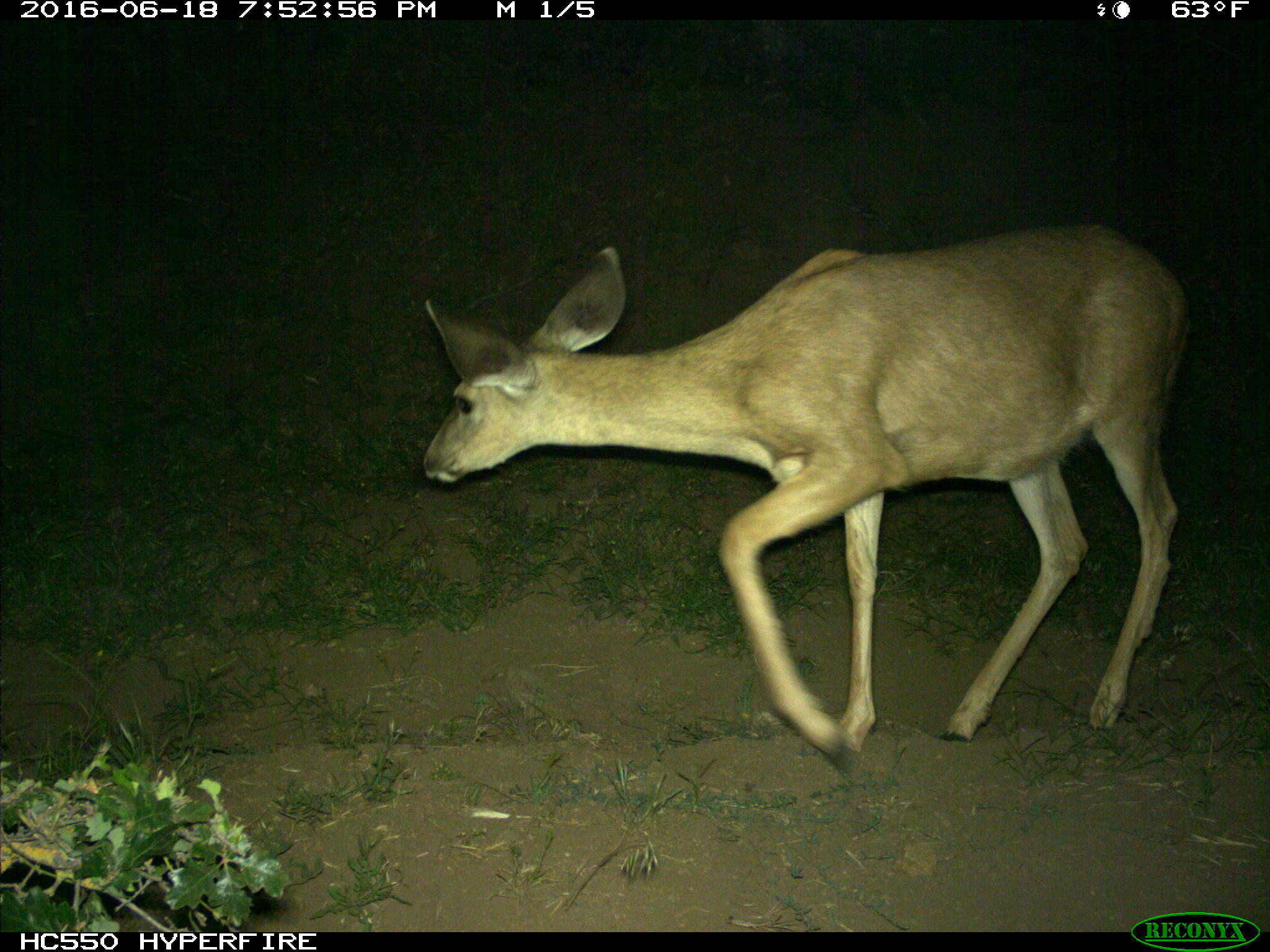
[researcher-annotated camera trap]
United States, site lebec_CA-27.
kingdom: Animalia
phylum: Chordata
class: Mammalia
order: Artiodactyla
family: Cervidae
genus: Odocoileus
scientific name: Odocoileus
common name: deer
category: unidentified deer